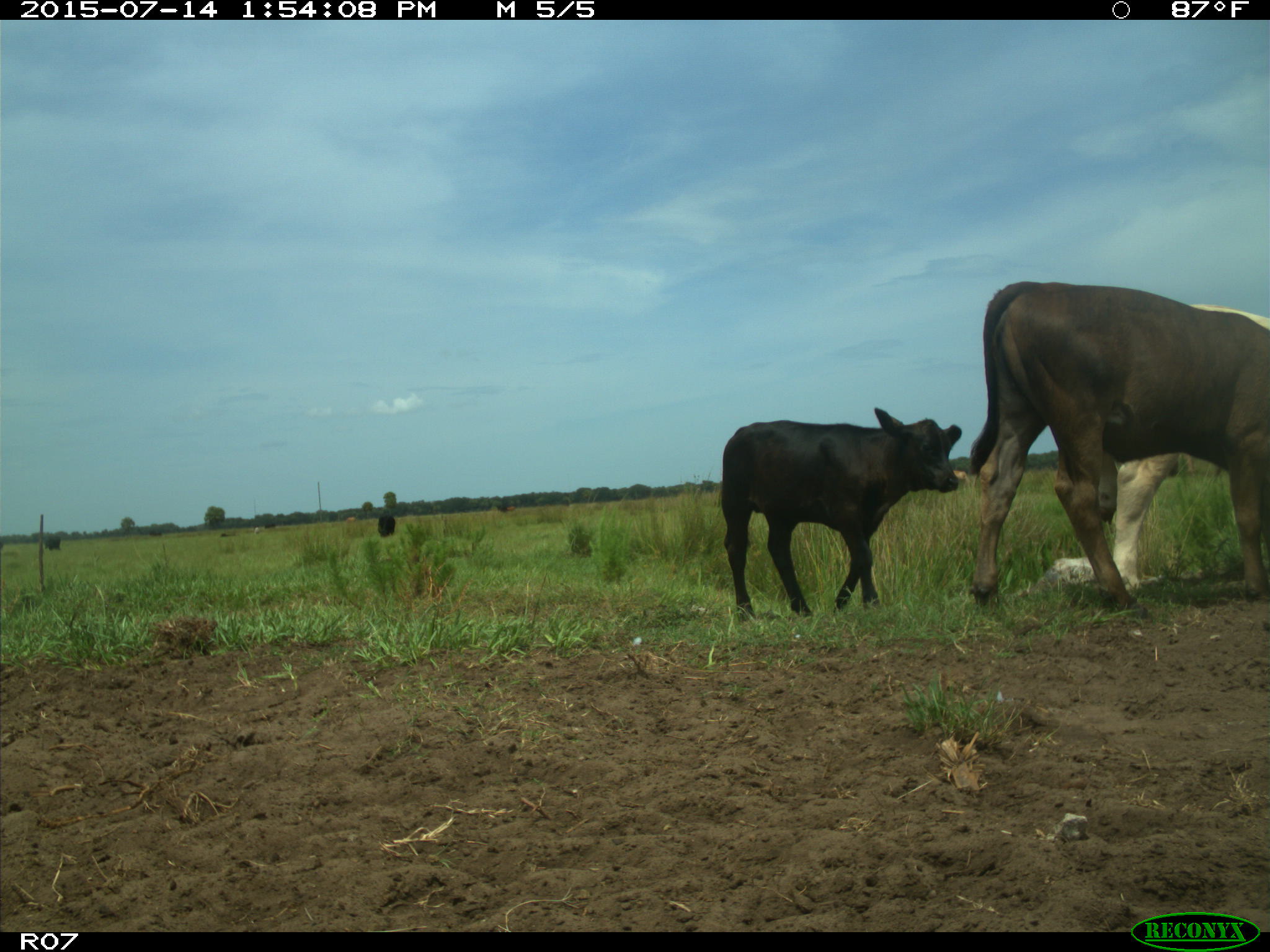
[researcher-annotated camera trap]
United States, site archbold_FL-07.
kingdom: Animalia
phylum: Chordata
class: Mammalia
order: Artiodactyla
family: Bovidae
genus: Bos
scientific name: Bos taurus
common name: domestic cow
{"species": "Bos taurus (domestic cow)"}